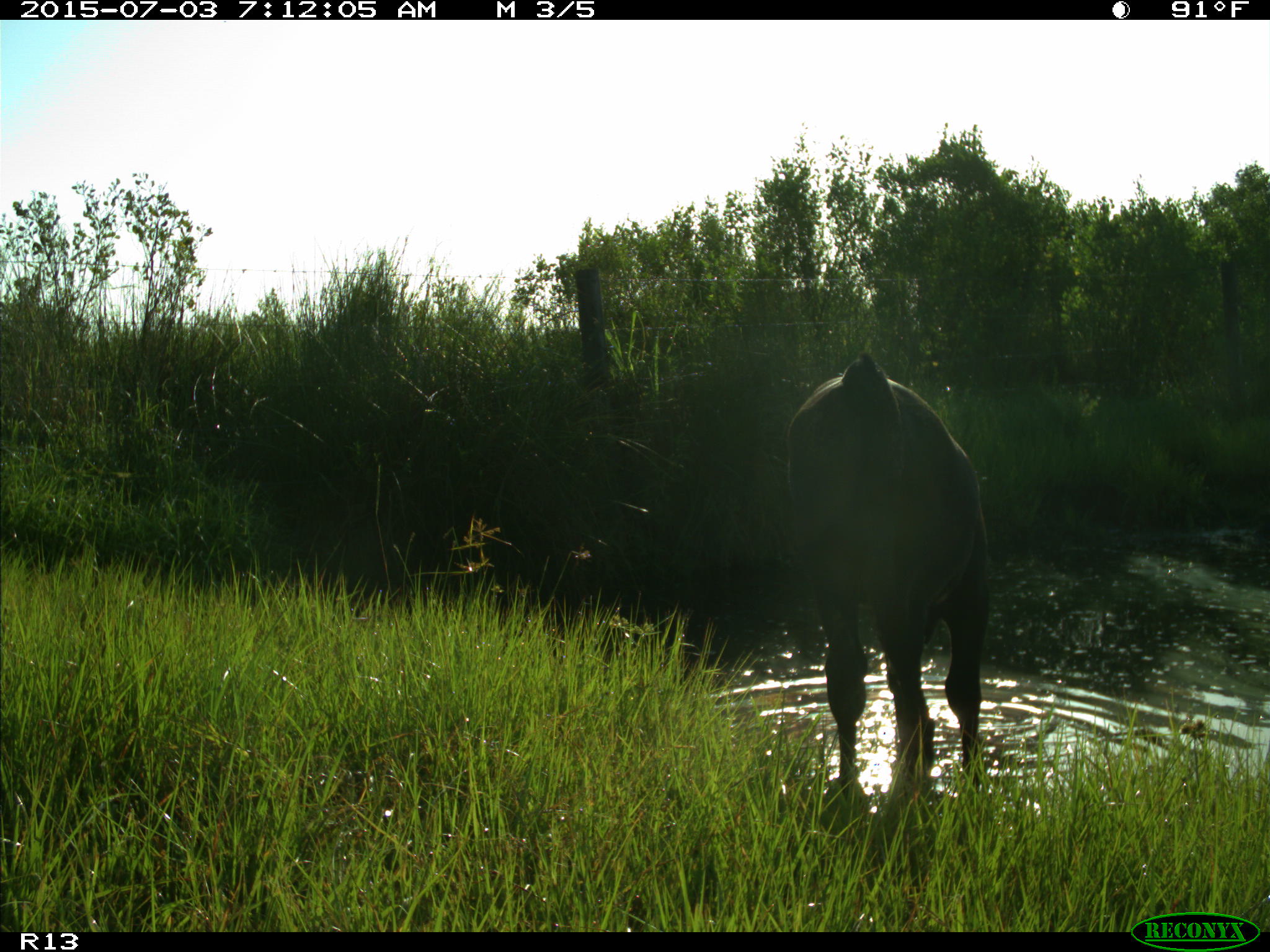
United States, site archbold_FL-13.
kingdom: Animalia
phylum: Chordata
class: Mammalia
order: Artiodactyla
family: Bovidae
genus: Bos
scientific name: Bos taurus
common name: domestic cow